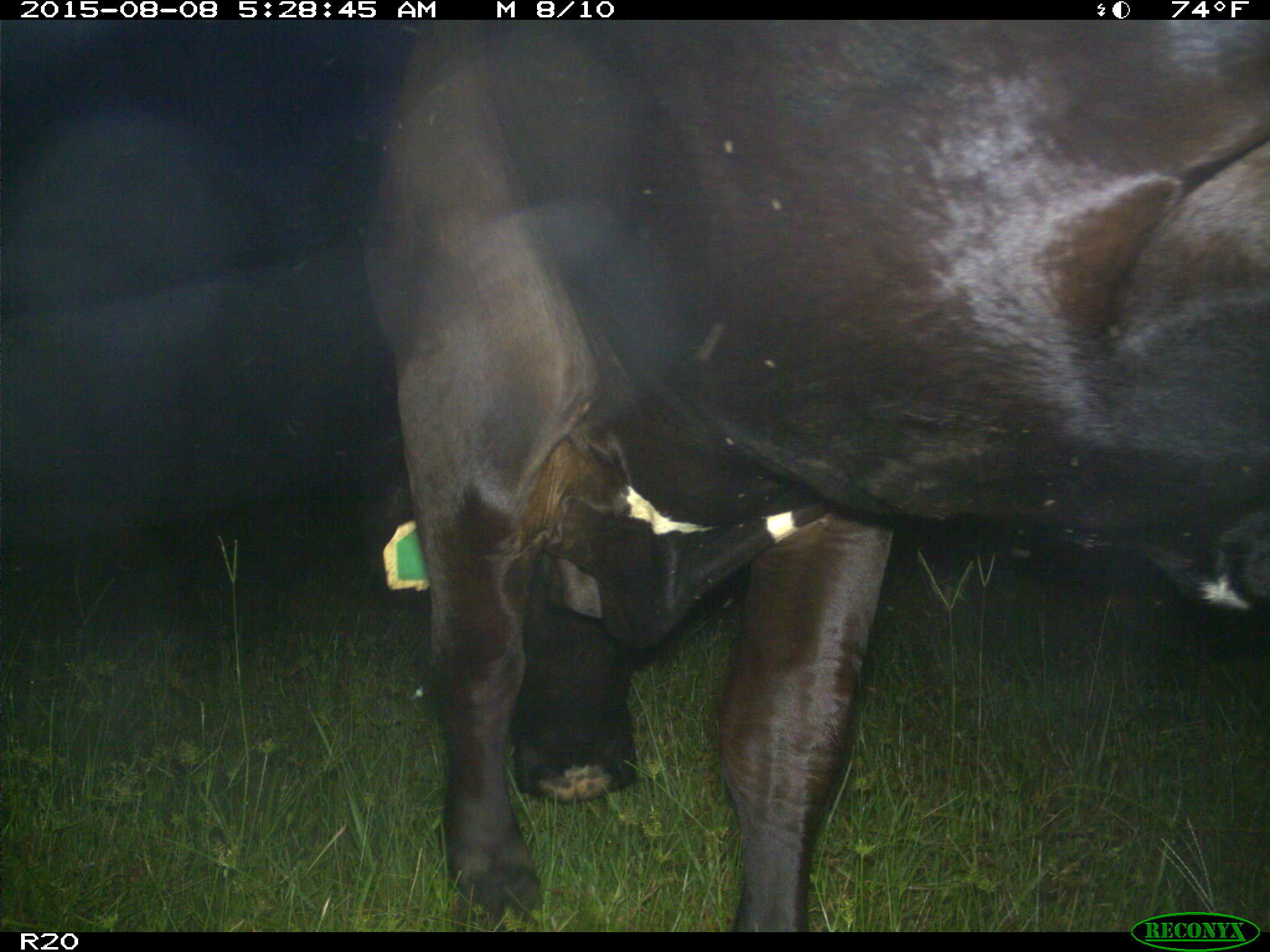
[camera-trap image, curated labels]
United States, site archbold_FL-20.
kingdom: Animalia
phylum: Chordata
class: Mammalia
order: Artiodactyla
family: Bovidae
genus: Bos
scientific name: Bos taurus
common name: domestic cow